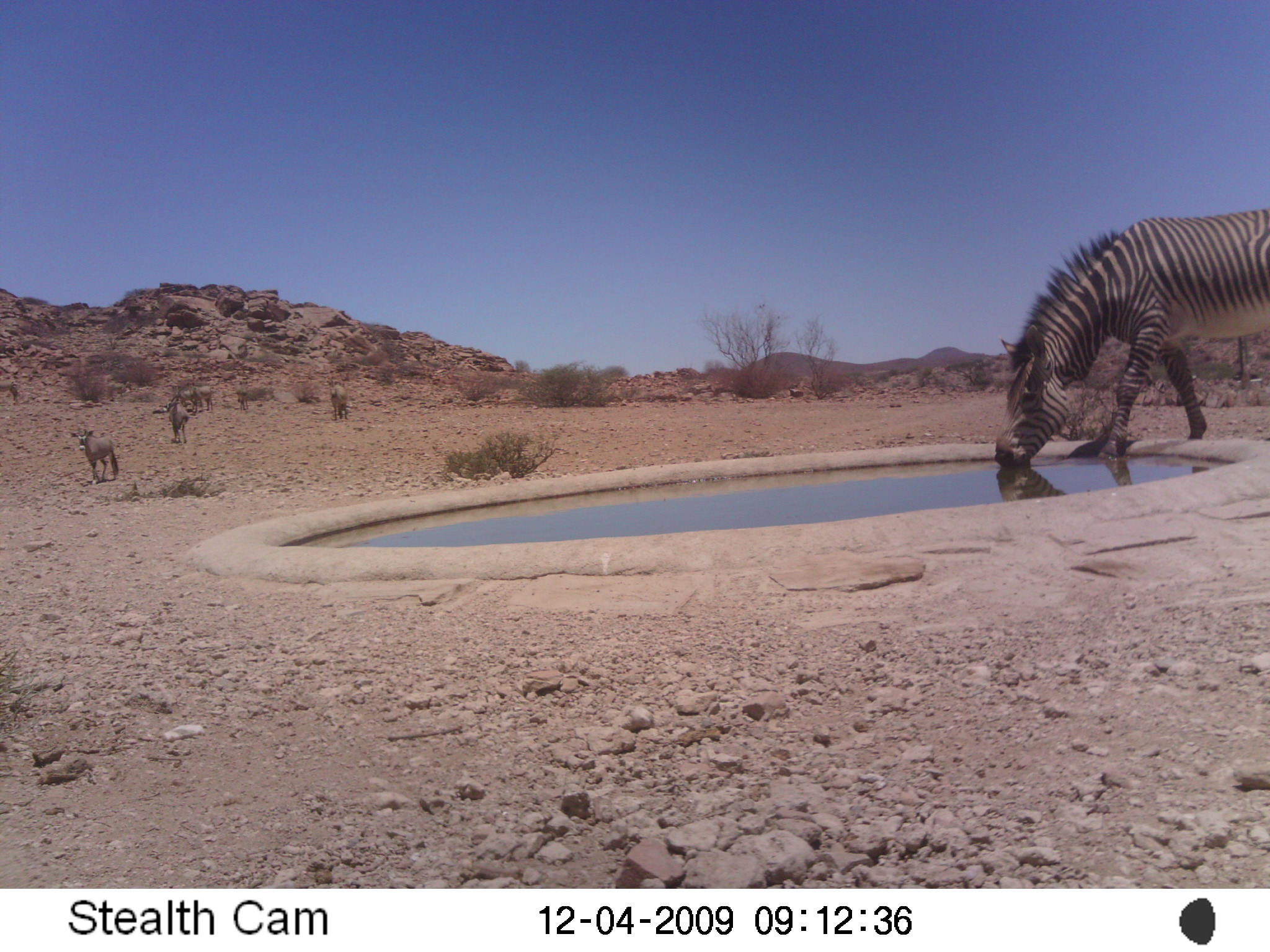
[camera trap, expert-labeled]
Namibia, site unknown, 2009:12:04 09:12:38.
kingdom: Animalia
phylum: Chordata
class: Mammalia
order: Perissodactyla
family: Equidae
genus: Equus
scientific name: Equus zebra hartmannae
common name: hartmann's mountain zebra